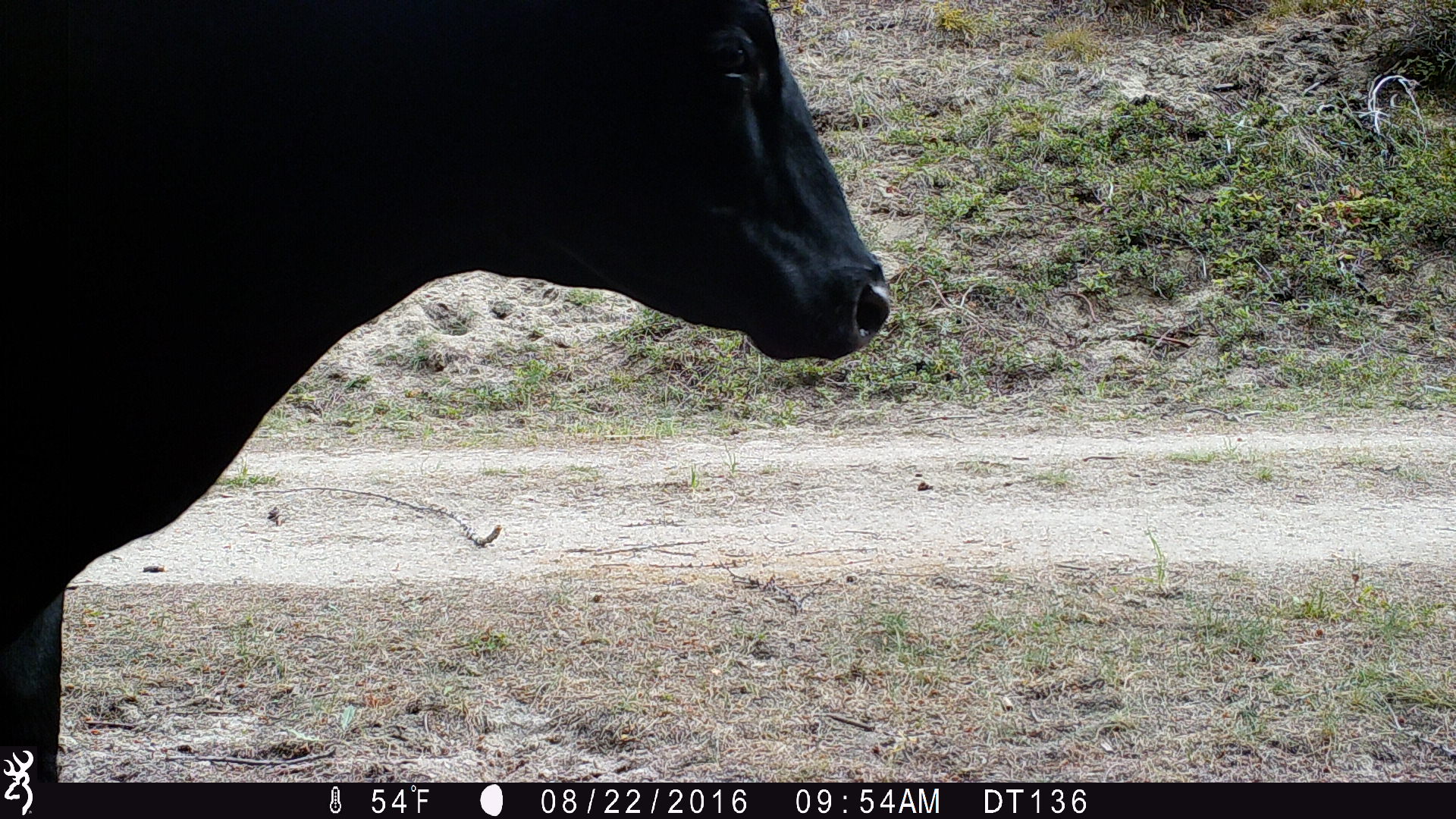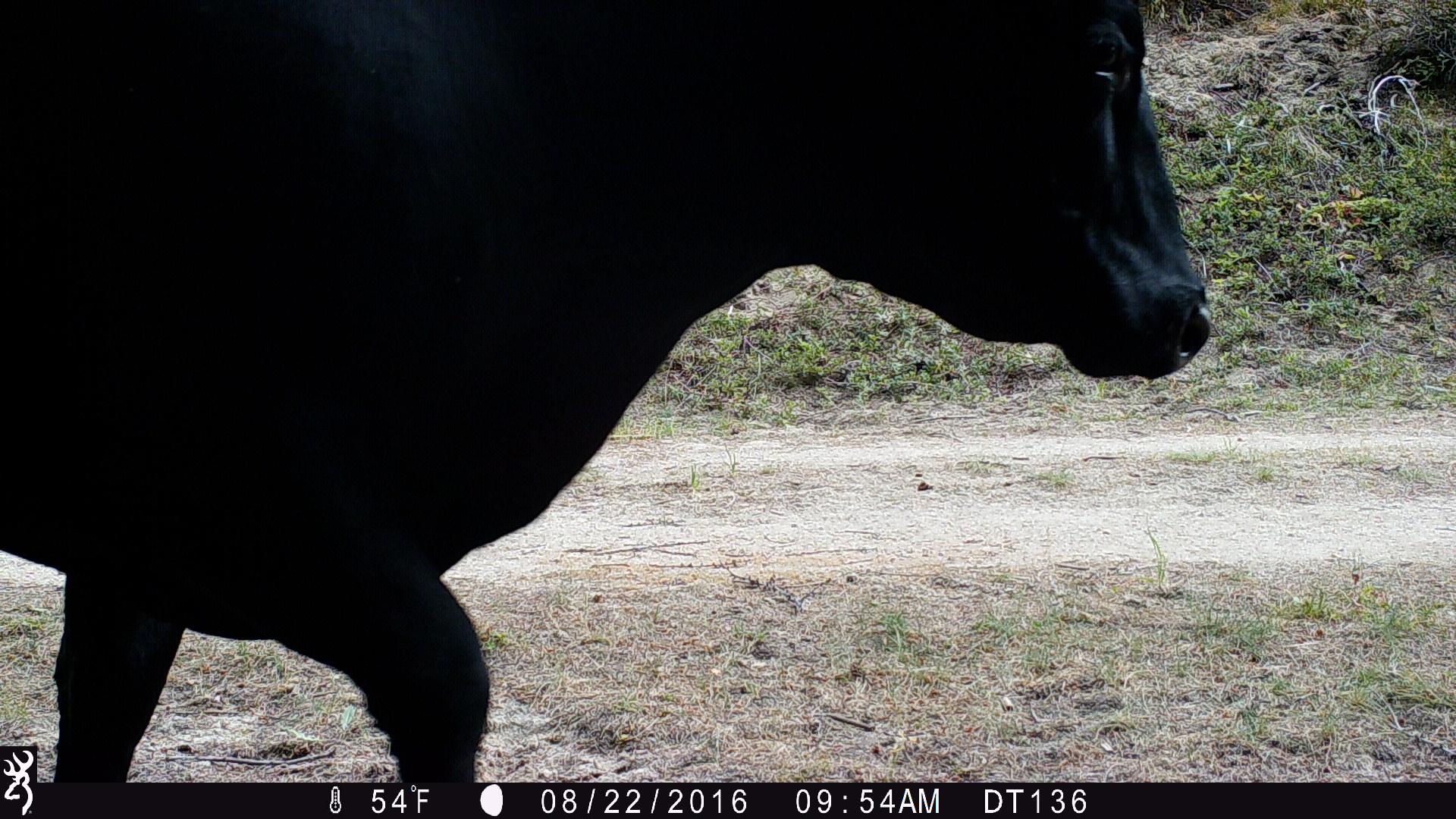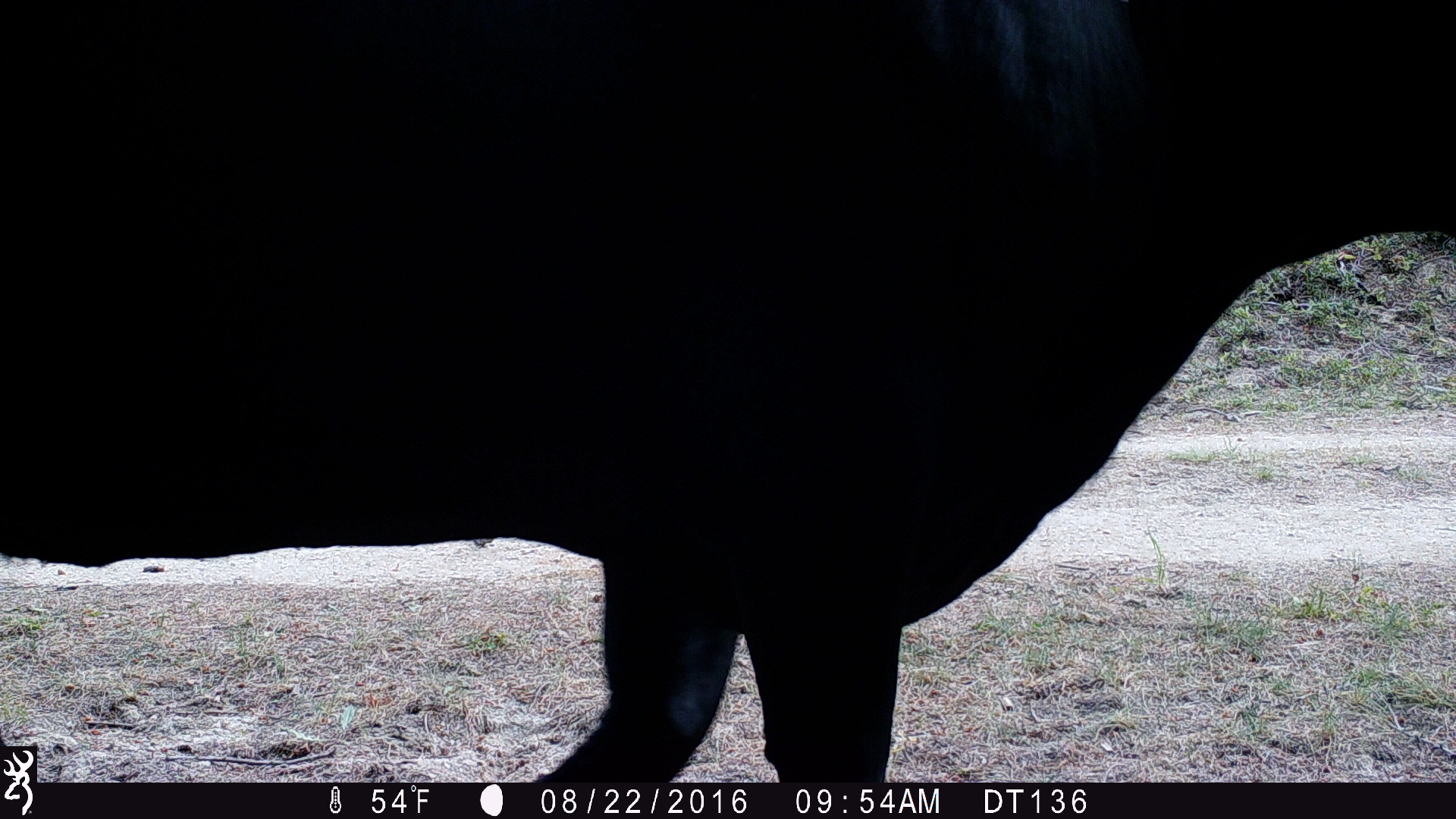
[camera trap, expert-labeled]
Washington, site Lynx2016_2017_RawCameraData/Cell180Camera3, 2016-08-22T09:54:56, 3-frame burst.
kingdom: Animalia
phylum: Chordata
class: Mammalia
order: Artiodactyla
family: Bovidae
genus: Bos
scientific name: Bos taurus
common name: domestic cattle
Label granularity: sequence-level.